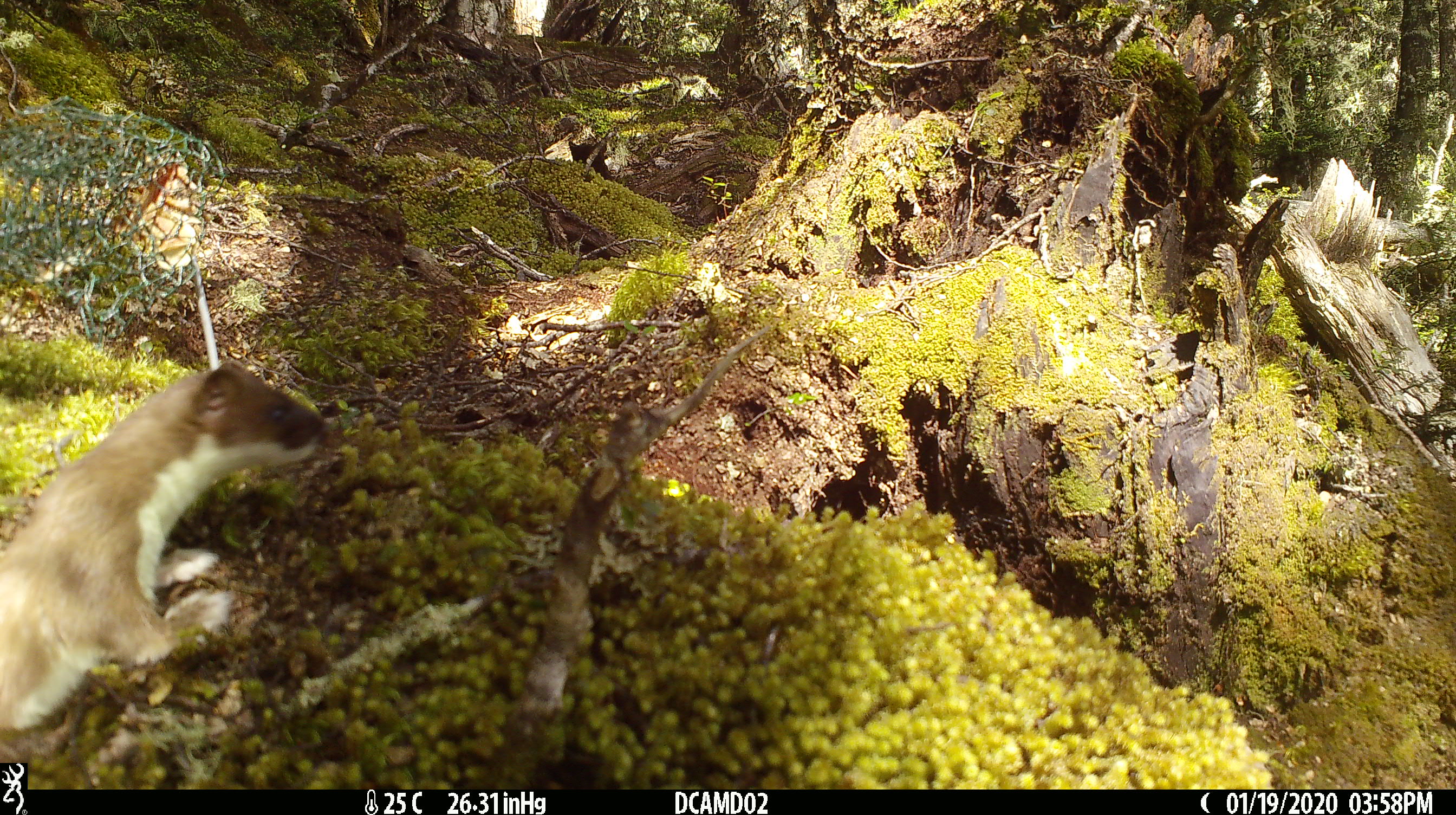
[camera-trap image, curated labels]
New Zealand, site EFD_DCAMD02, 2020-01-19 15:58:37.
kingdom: Animalia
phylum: Chordata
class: Mammalia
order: Carnivora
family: Mustelidae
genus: Mustela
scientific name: Mustela erminea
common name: stoat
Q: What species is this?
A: Stoat (Mustela erminea).